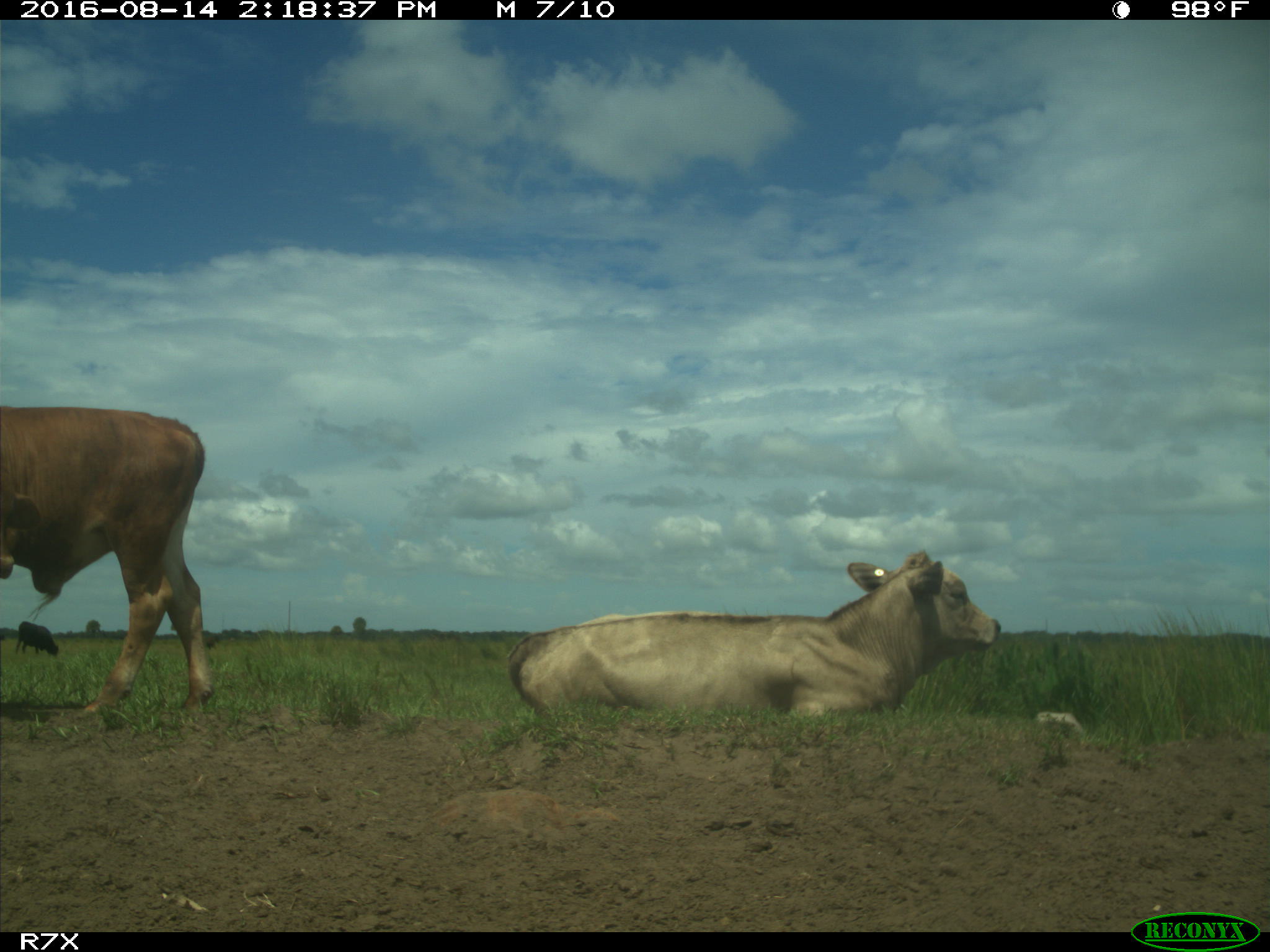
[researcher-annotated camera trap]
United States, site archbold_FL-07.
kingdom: Animalia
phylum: Chordata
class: Mammalia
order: Artiodactyla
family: Bovidae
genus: Bos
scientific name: Bos taurus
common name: domestic cow